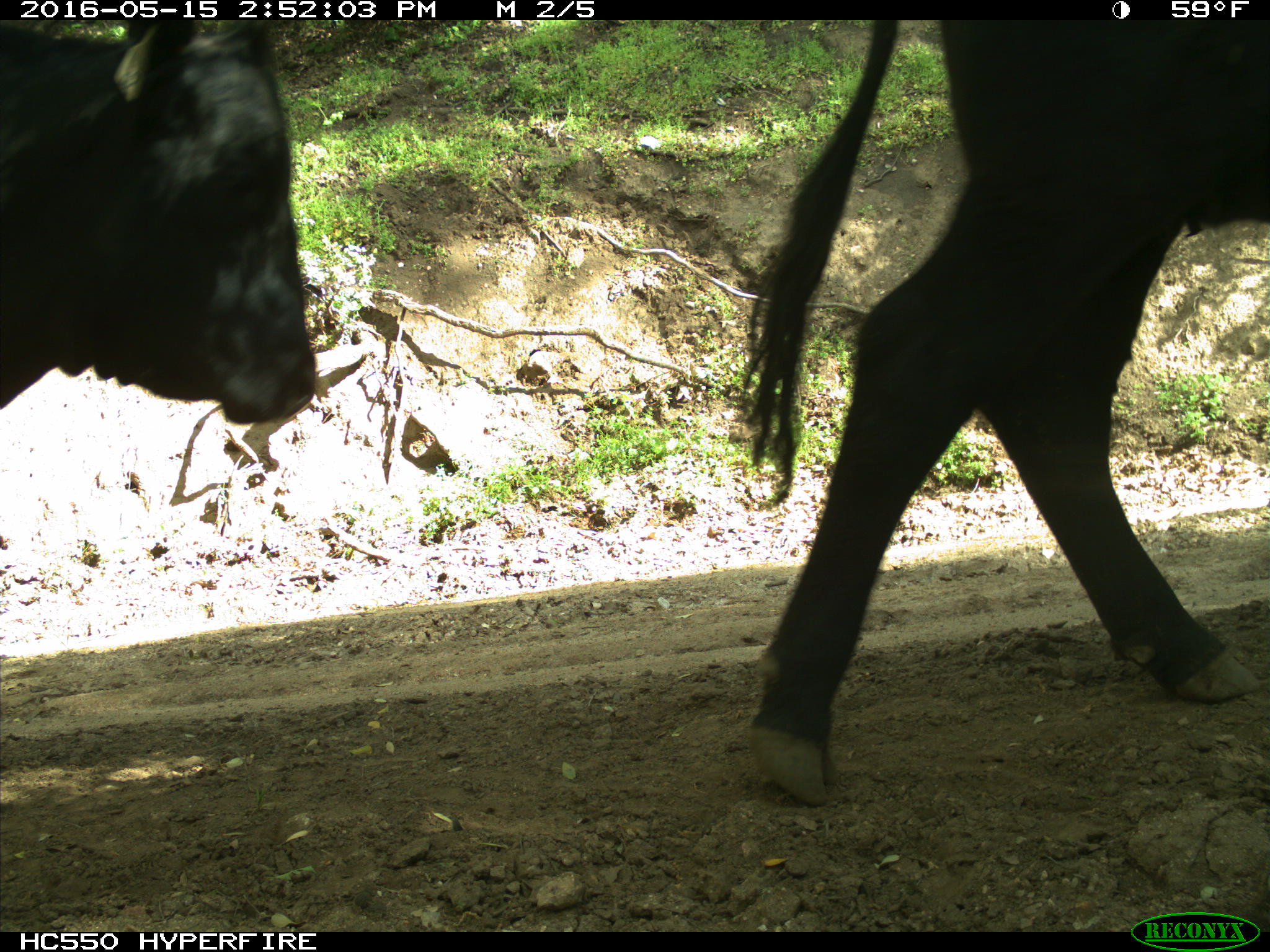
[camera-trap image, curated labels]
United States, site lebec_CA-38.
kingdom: Animalia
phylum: Chordata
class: Mammalia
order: Artiodactyla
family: Bovidae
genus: Bos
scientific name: Bos taurus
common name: domestic cow